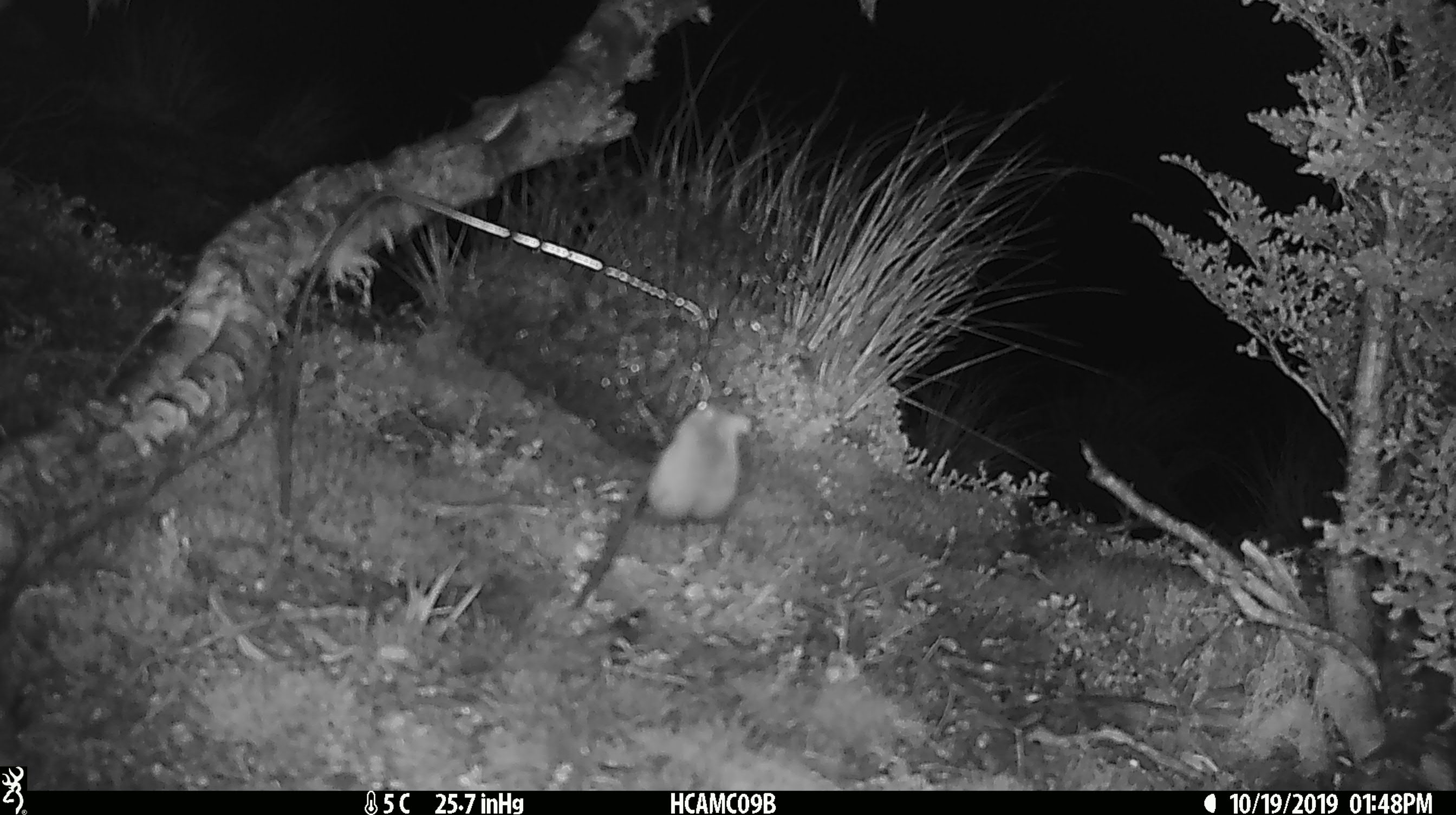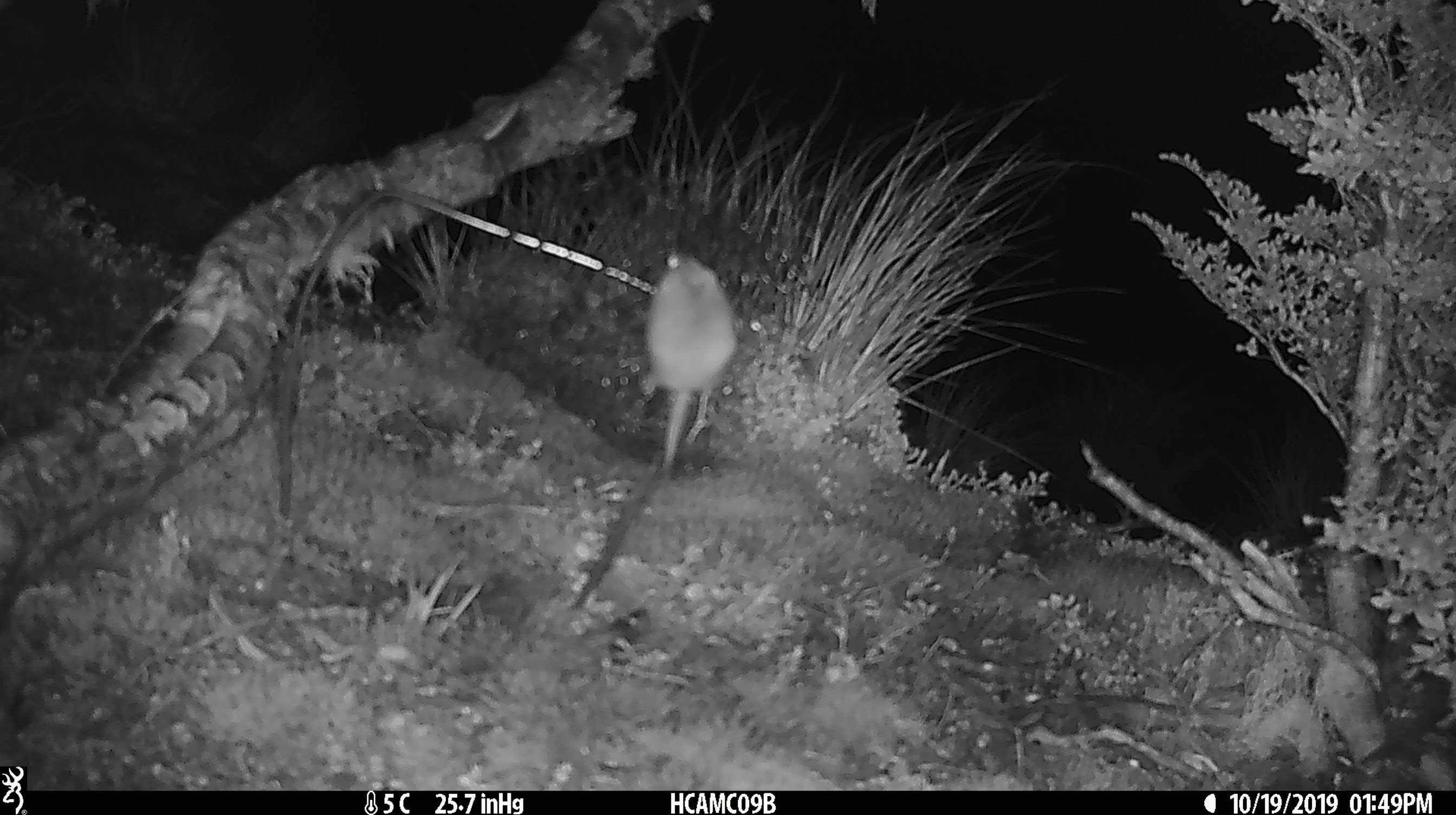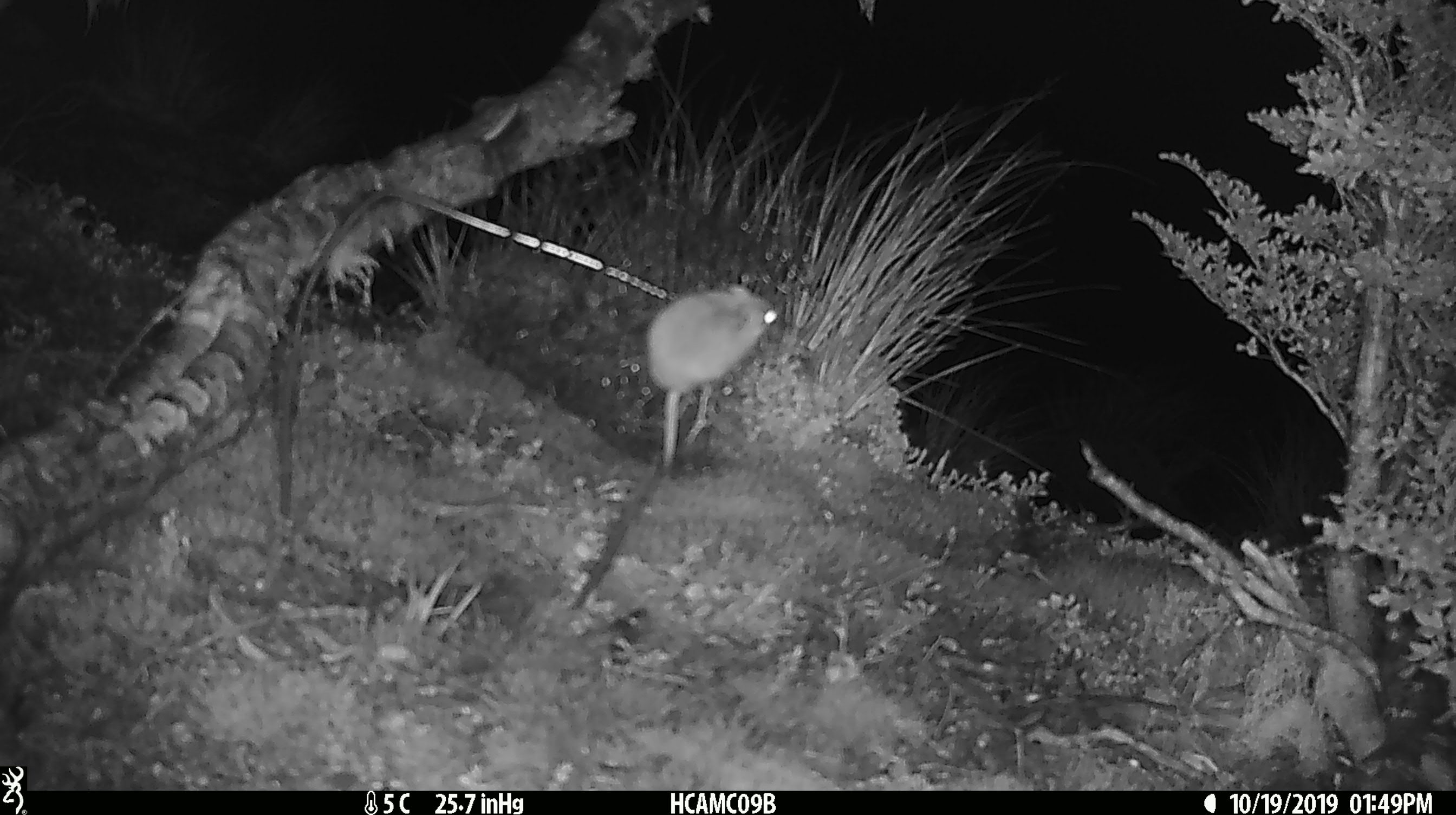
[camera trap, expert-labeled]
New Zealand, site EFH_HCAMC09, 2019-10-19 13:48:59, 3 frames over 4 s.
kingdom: Animalia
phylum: Chordata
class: Mammalia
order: Rodentia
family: Muridae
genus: Mus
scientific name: Mus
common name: mouse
Mouse (Mus).